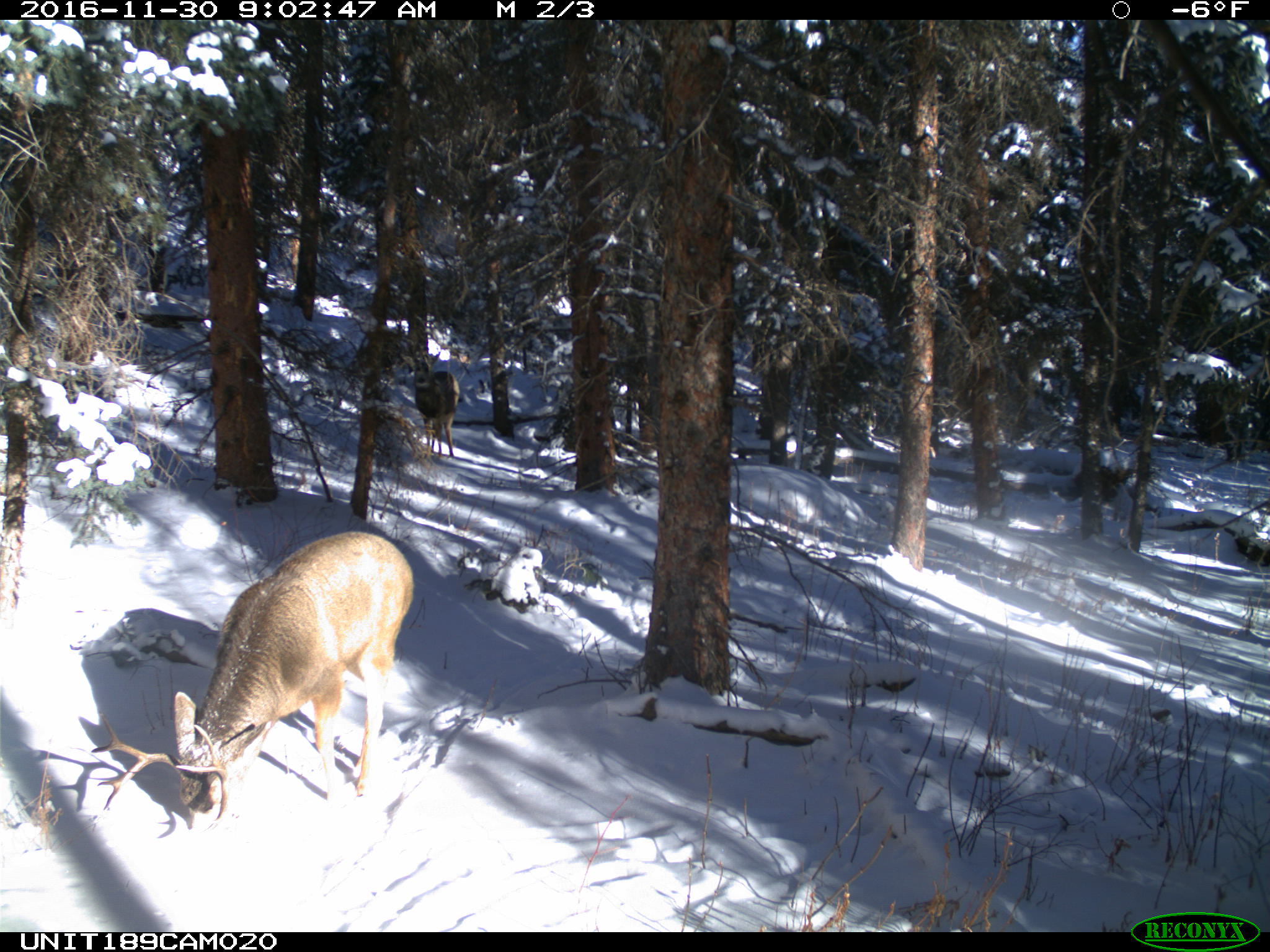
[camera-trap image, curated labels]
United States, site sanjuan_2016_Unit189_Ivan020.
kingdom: Animalia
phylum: Chordata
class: Mammalia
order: Artiodactyla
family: Cervidae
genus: Odocoileus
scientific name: Odocoileus hemionus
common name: mule deer